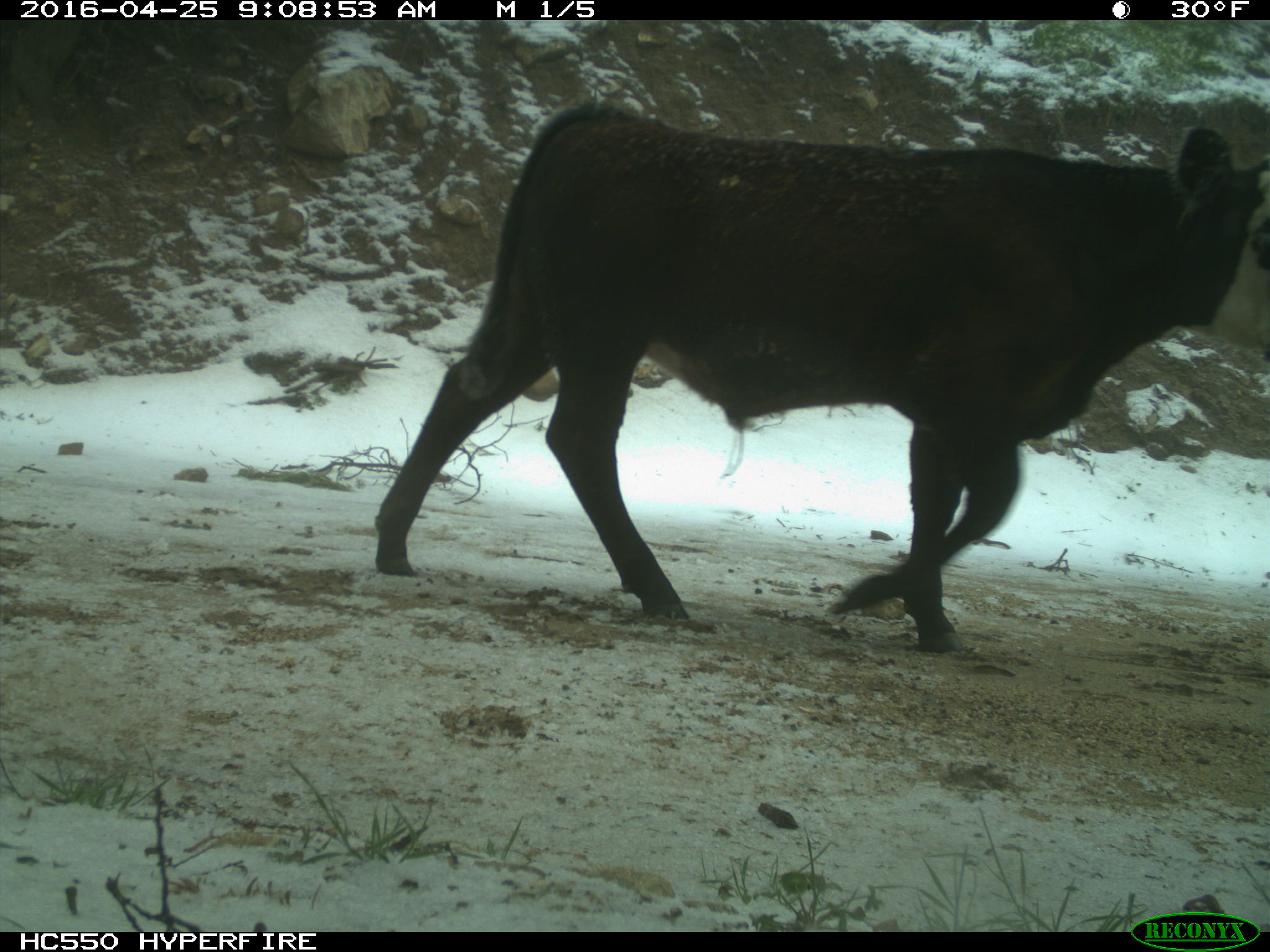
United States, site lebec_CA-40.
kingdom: Animalia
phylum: Chordata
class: Mammalia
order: Artiodactyla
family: Bovidae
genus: Bos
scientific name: Bos taurus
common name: domestic cow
Bos taurus (domestic cow).